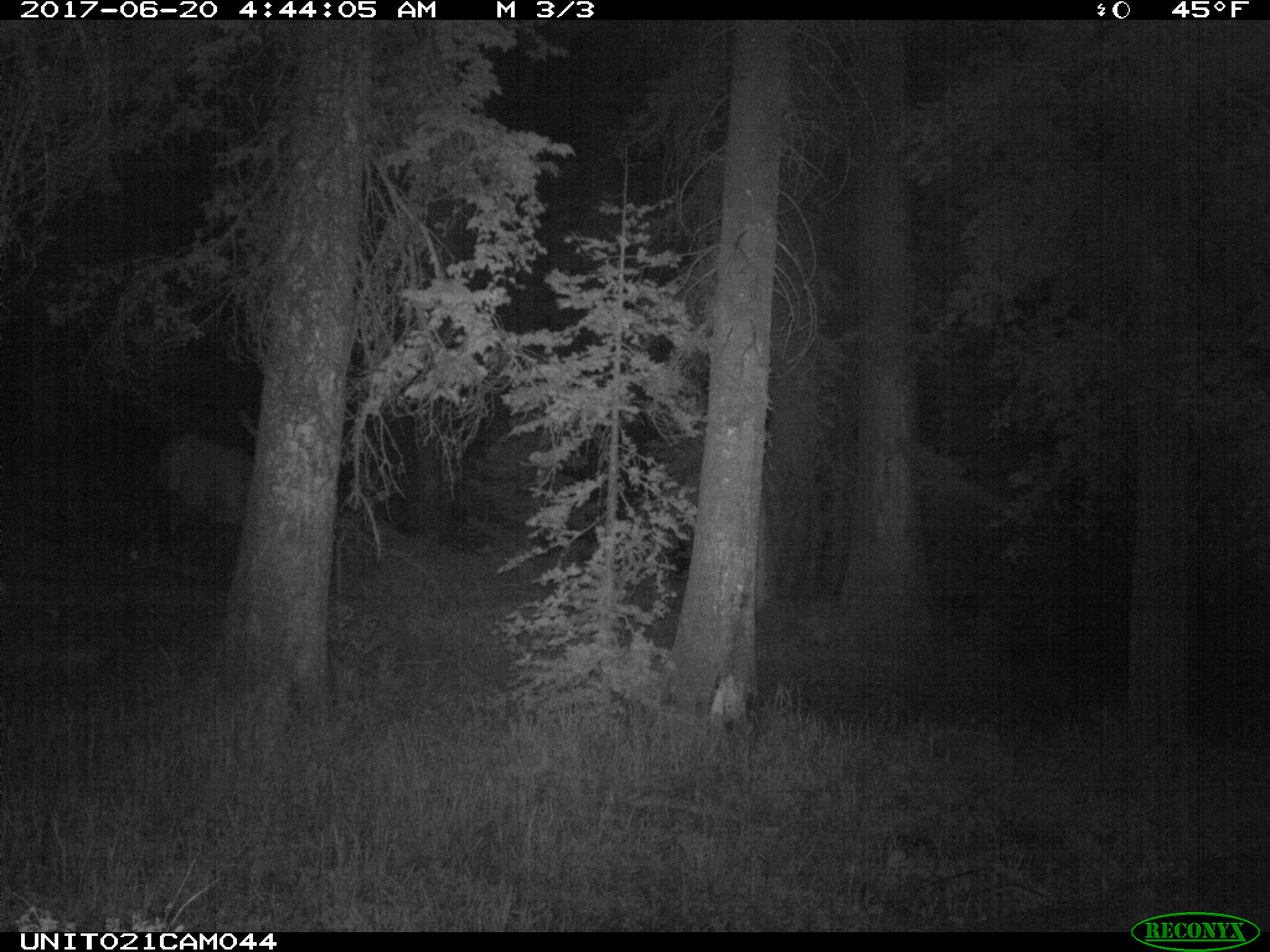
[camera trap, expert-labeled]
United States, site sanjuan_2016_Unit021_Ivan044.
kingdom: Animalia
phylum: Chordata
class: Mammalia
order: Artiodactyla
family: Cervidae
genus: Cervus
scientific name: Cervus elaphus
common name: red deer